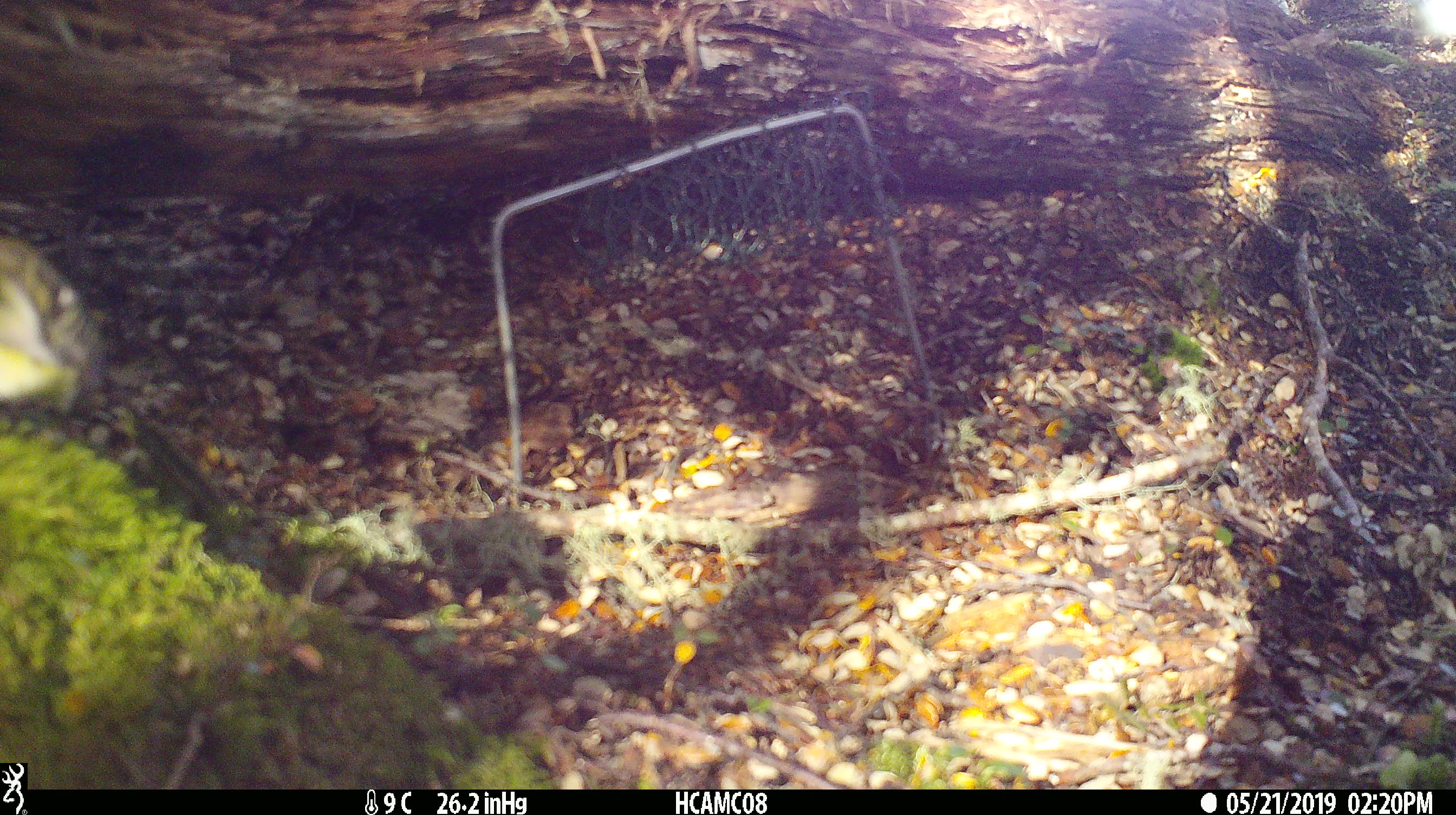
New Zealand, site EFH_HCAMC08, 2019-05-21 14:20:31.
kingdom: Animalia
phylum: Chordata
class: Aves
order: Passeriformes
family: Acanthisittidae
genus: Acanthisitta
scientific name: Acanthisitta chloris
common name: rifleman